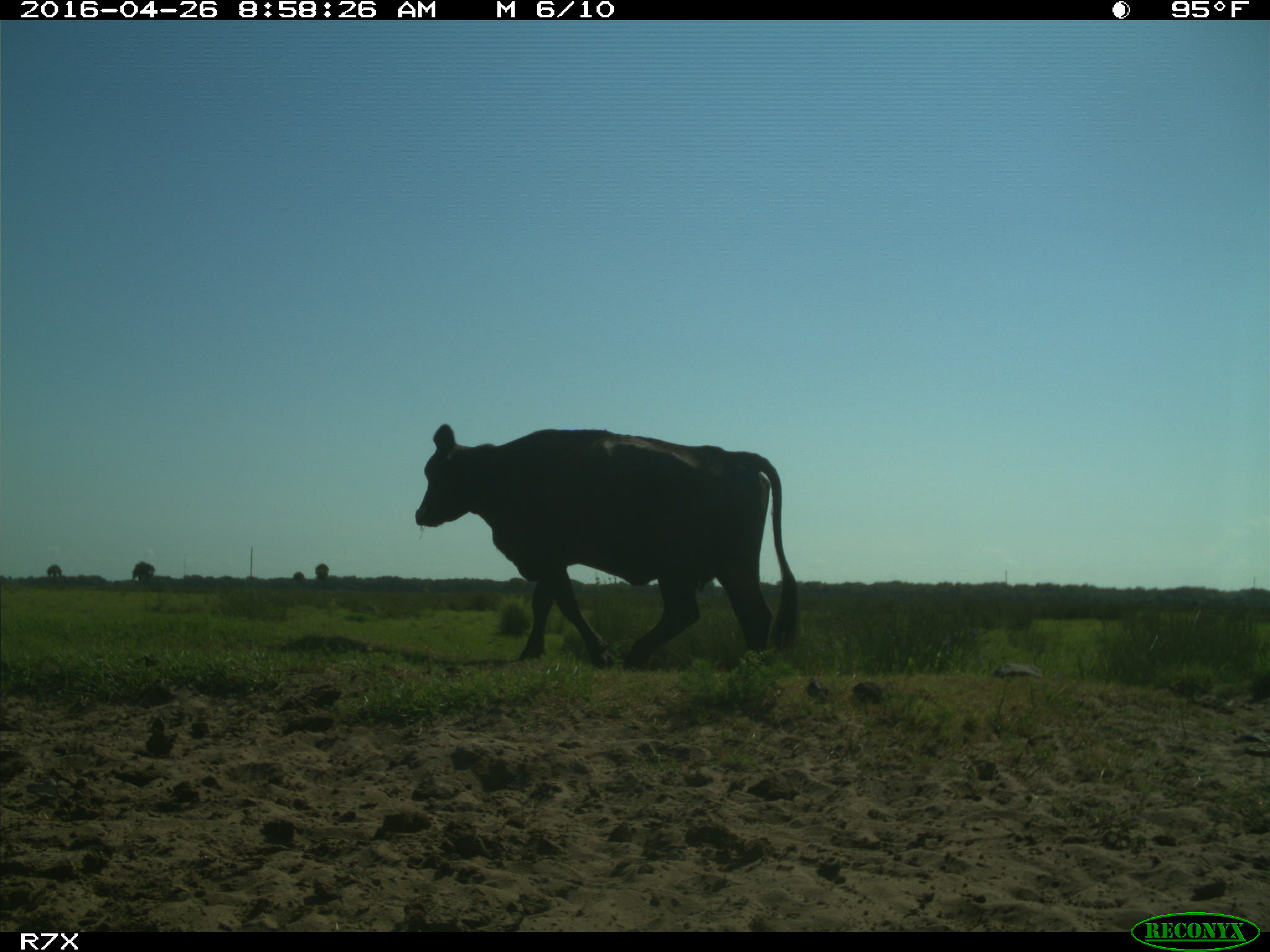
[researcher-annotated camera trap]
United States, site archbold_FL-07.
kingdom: Animalia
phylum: Chordata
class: Mammalia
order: Artiodactyla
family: Bovidae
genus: Bos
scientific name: Bos taurus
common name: domestic cow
Bos taurus (domestic cow).